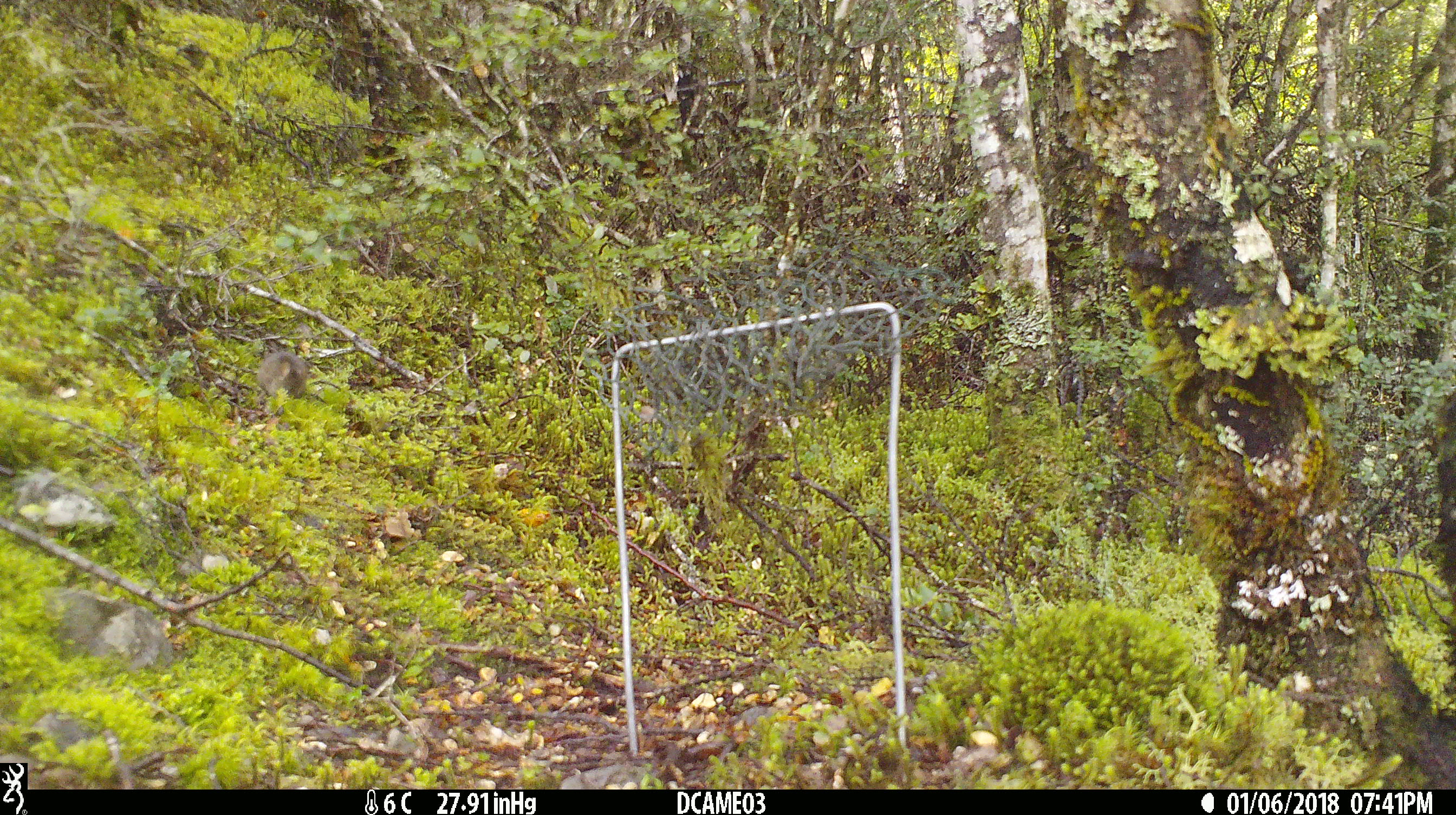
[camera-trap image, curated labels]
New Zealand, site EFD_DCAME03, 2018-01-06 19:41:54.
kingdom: Animalia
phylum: Chordata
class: Mammalia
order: Rodentia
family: Muridae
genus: Mus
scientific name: Mus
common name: mouse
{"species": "mouse (Mus)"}